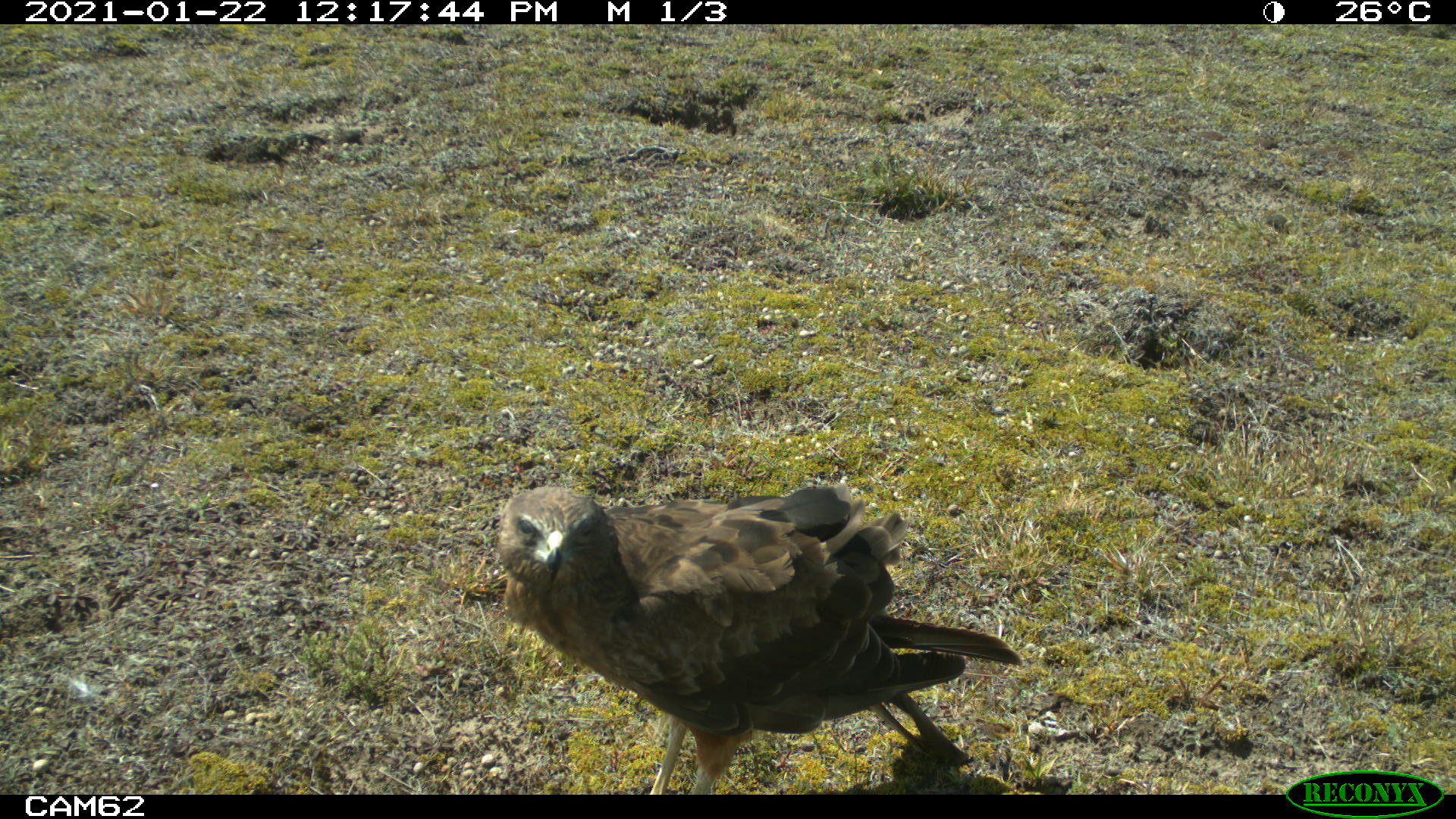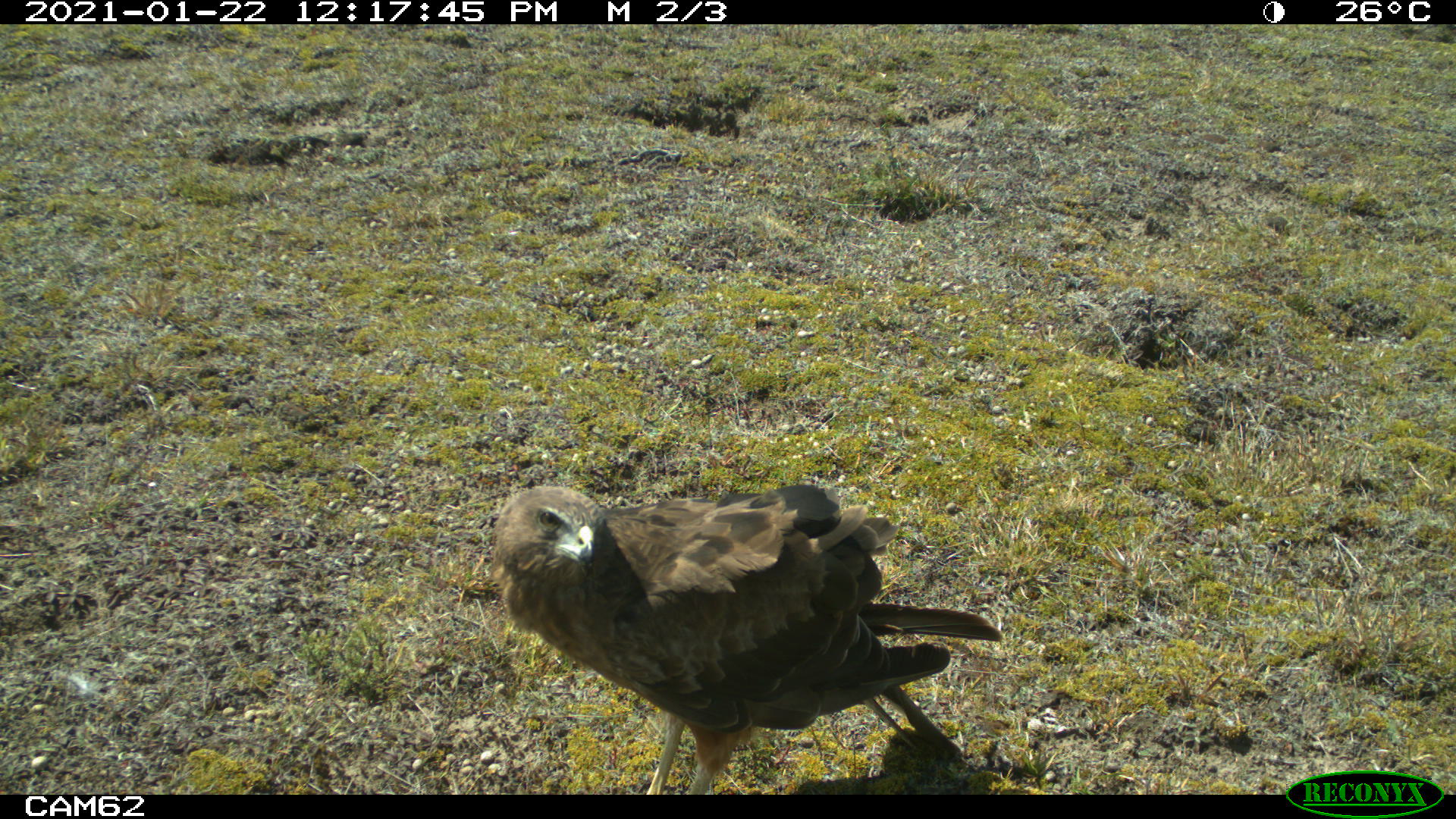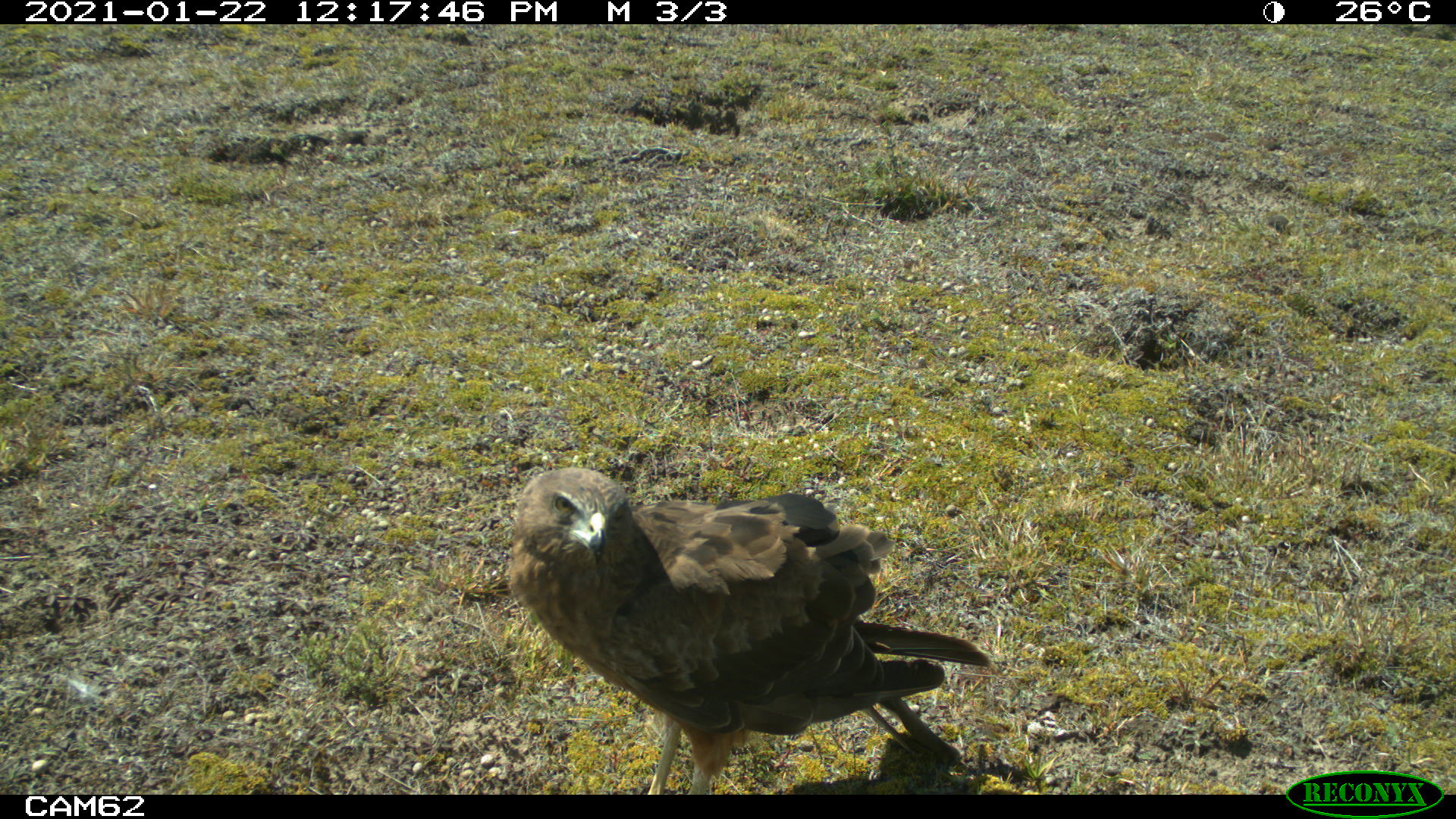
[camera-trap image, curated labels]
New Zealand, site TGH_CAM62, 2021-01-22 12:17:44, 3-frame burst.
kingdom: Animalia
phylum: Chordata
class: Aves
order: Accipitriformes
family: Accipitridae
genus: Circus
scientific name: Circus approximans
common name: swamp harrier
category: harrier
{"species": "harrier (swamp harrier) (Circus approximans)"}